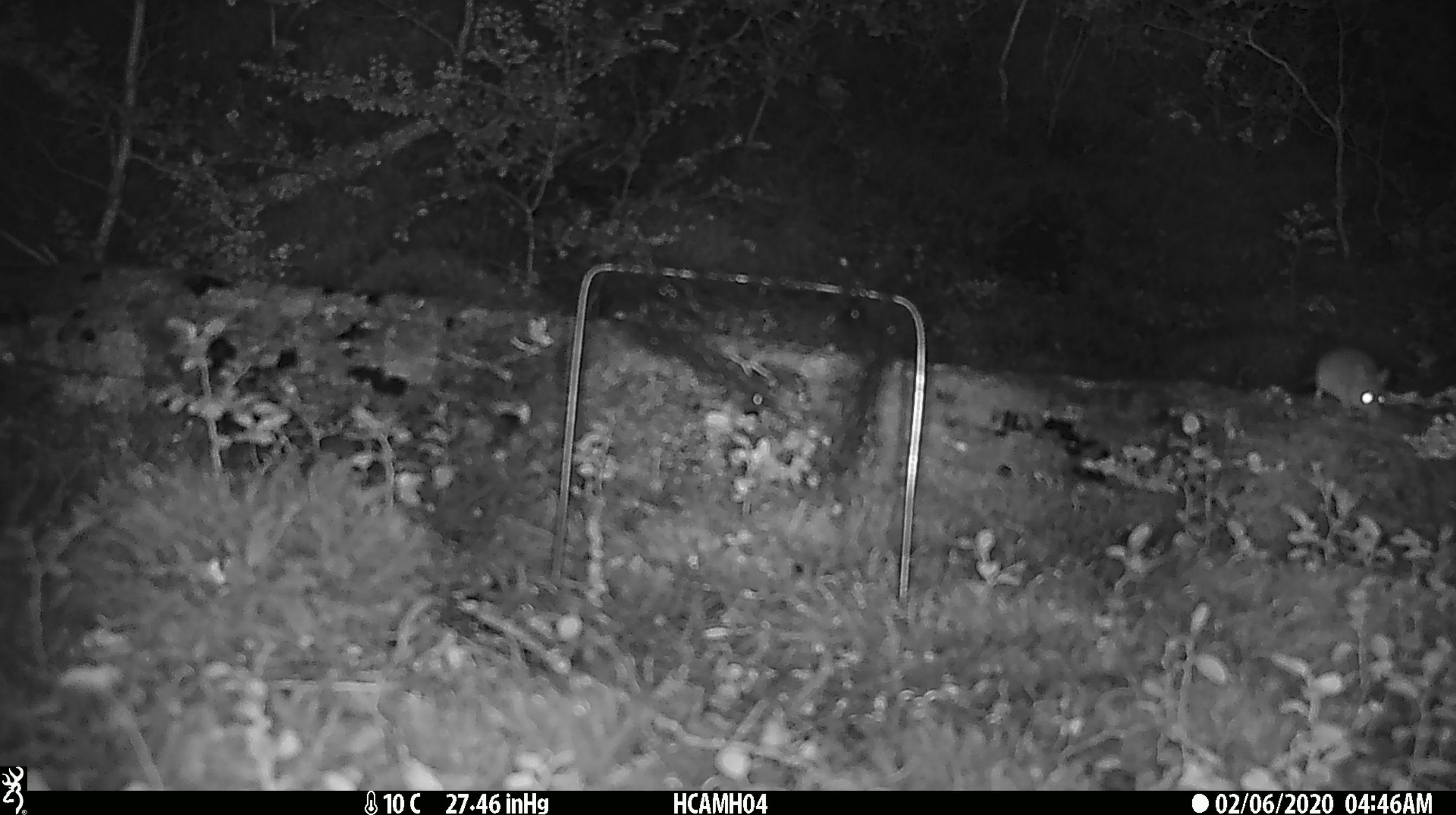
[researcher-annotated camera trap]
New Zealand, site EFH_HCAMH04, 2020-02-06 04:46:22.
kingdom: Animalia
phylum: Chordata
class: Mammalia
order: Rodentia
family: Muridae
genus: Mus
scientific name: Mus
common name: mouse